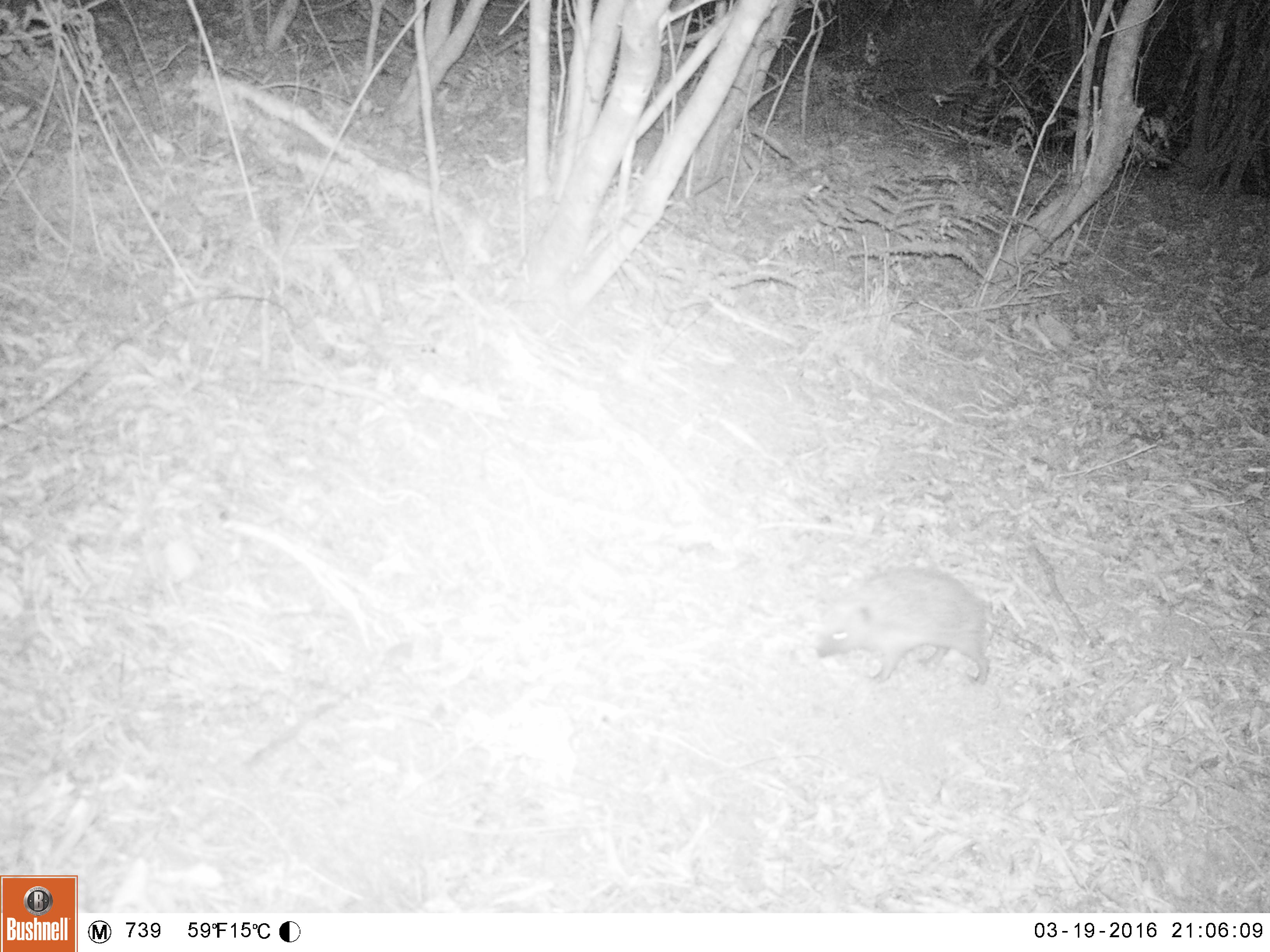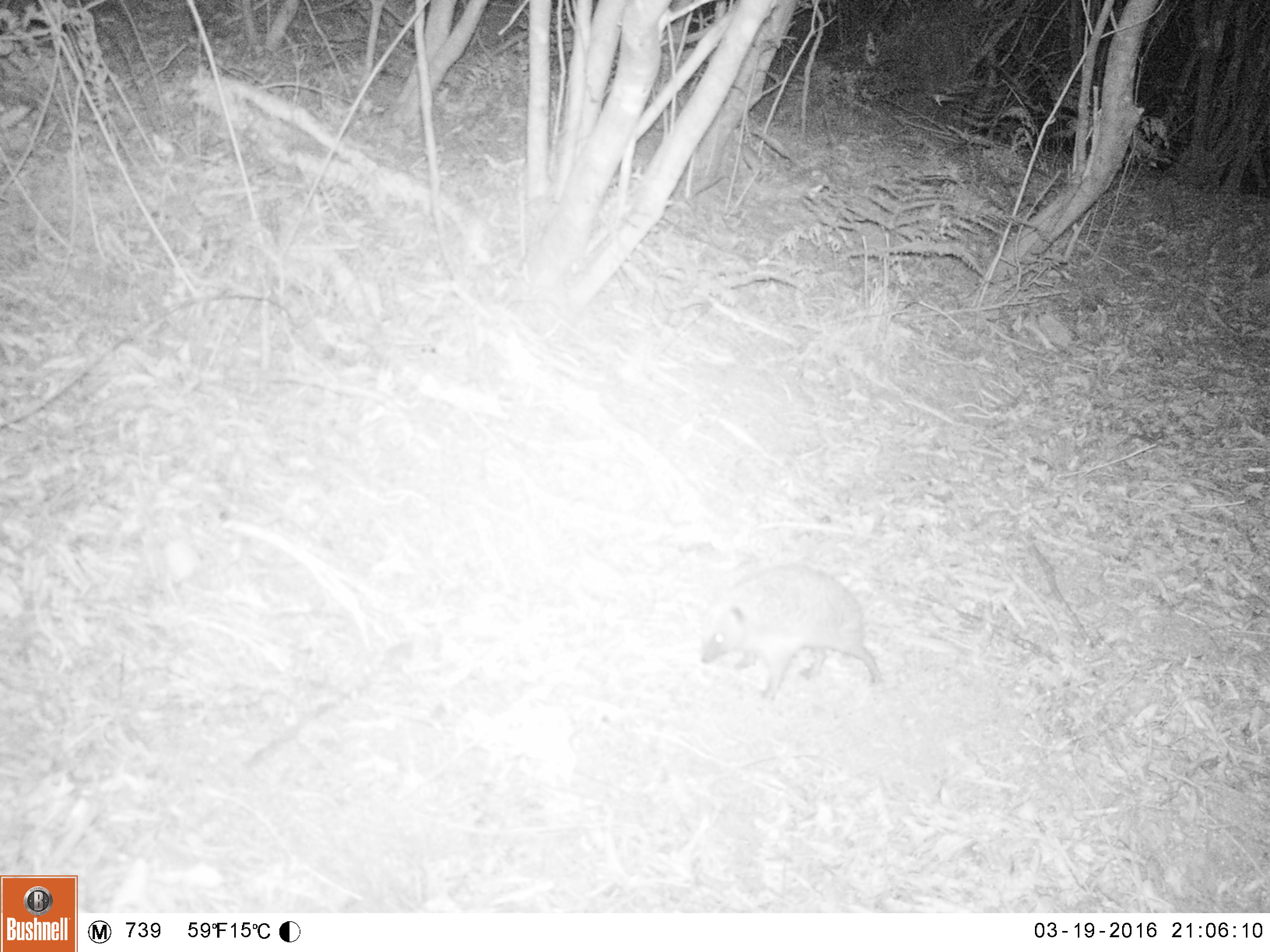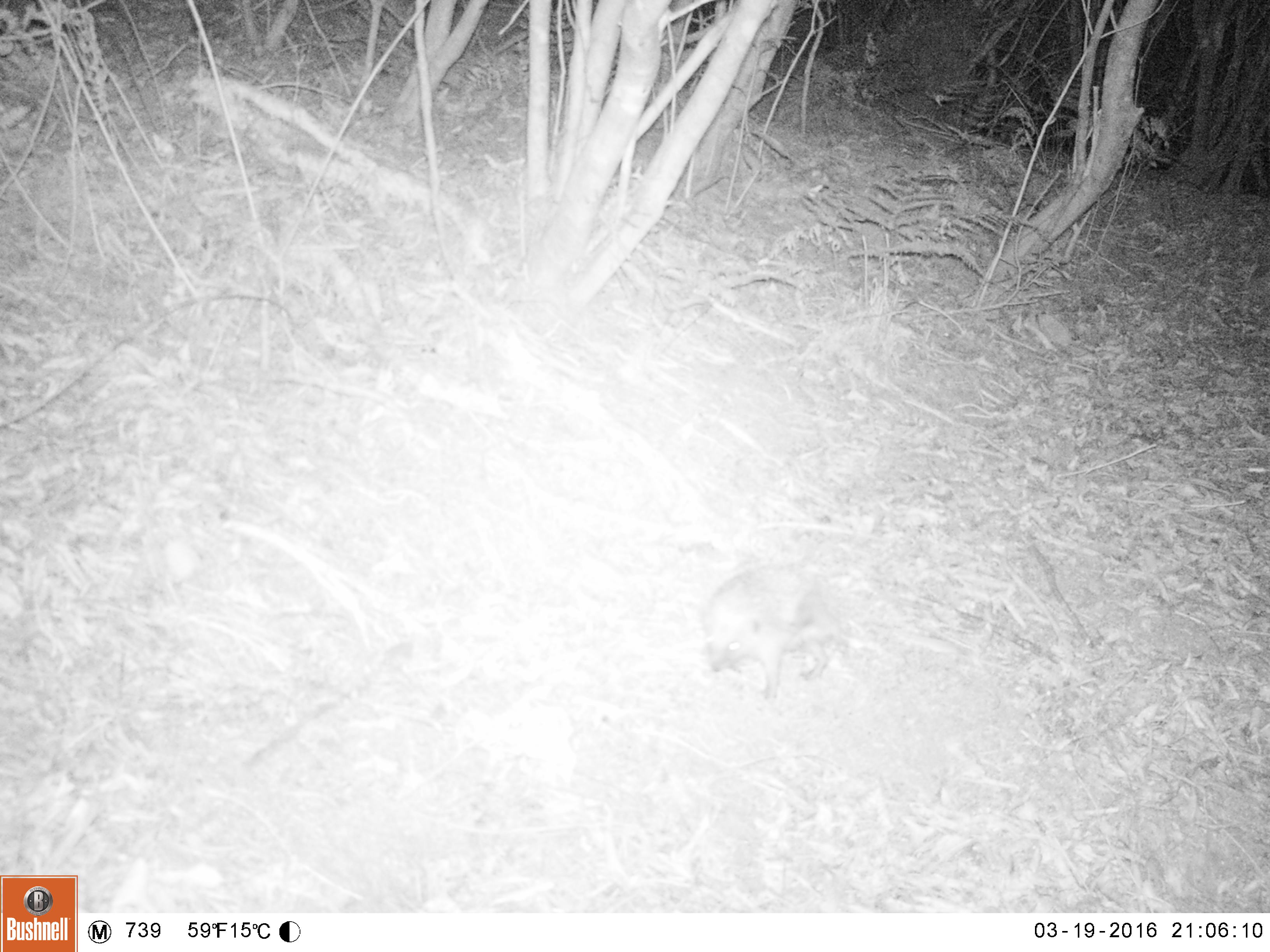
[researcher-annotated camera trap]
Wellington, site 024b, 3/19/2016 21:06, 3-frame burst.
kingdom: Animalia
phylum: Chordata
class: Mammalia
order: Eulipotyphla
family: Erinaceidae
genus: Erinaceus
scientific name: Erinaceus europaeus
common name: hedgehog